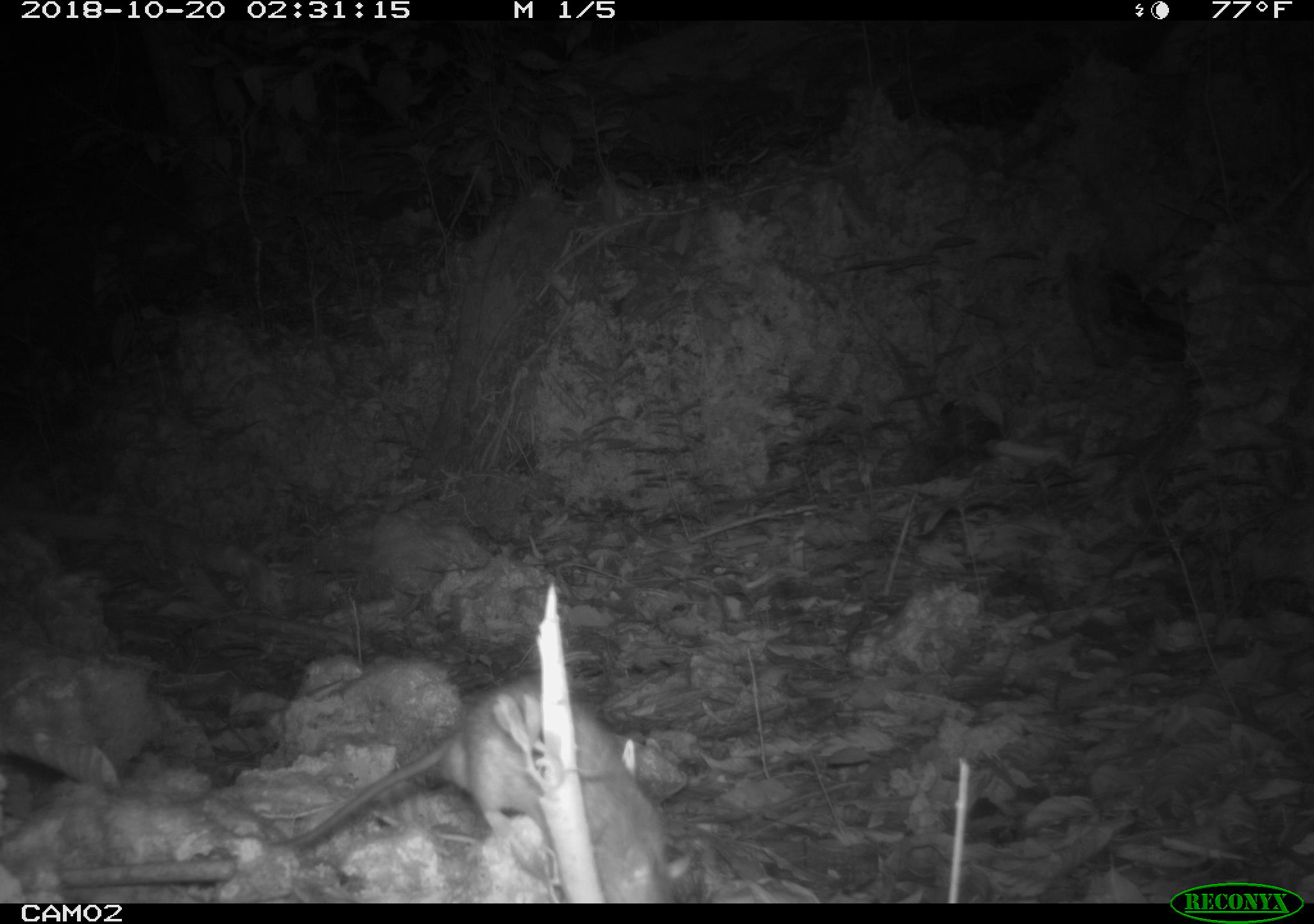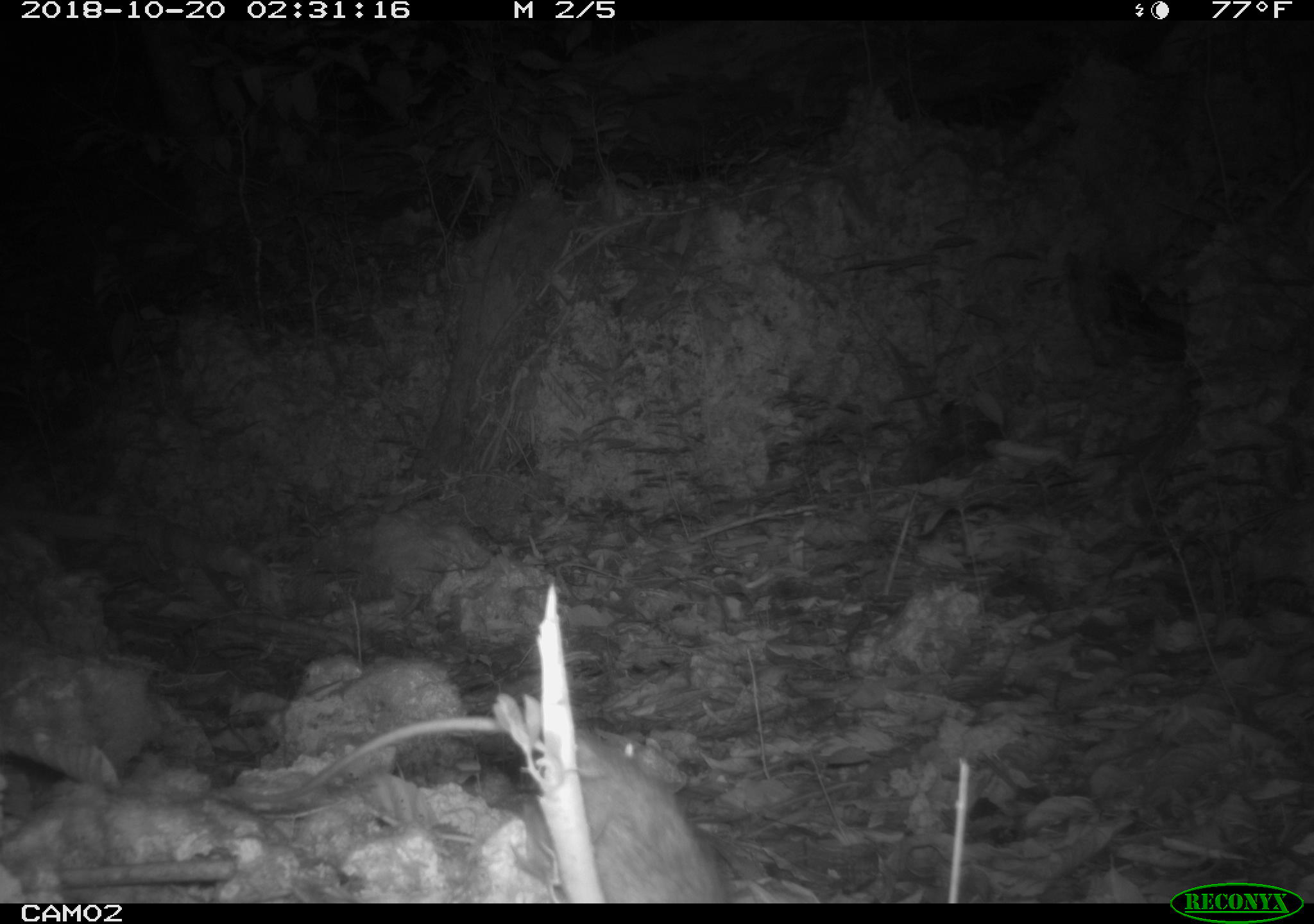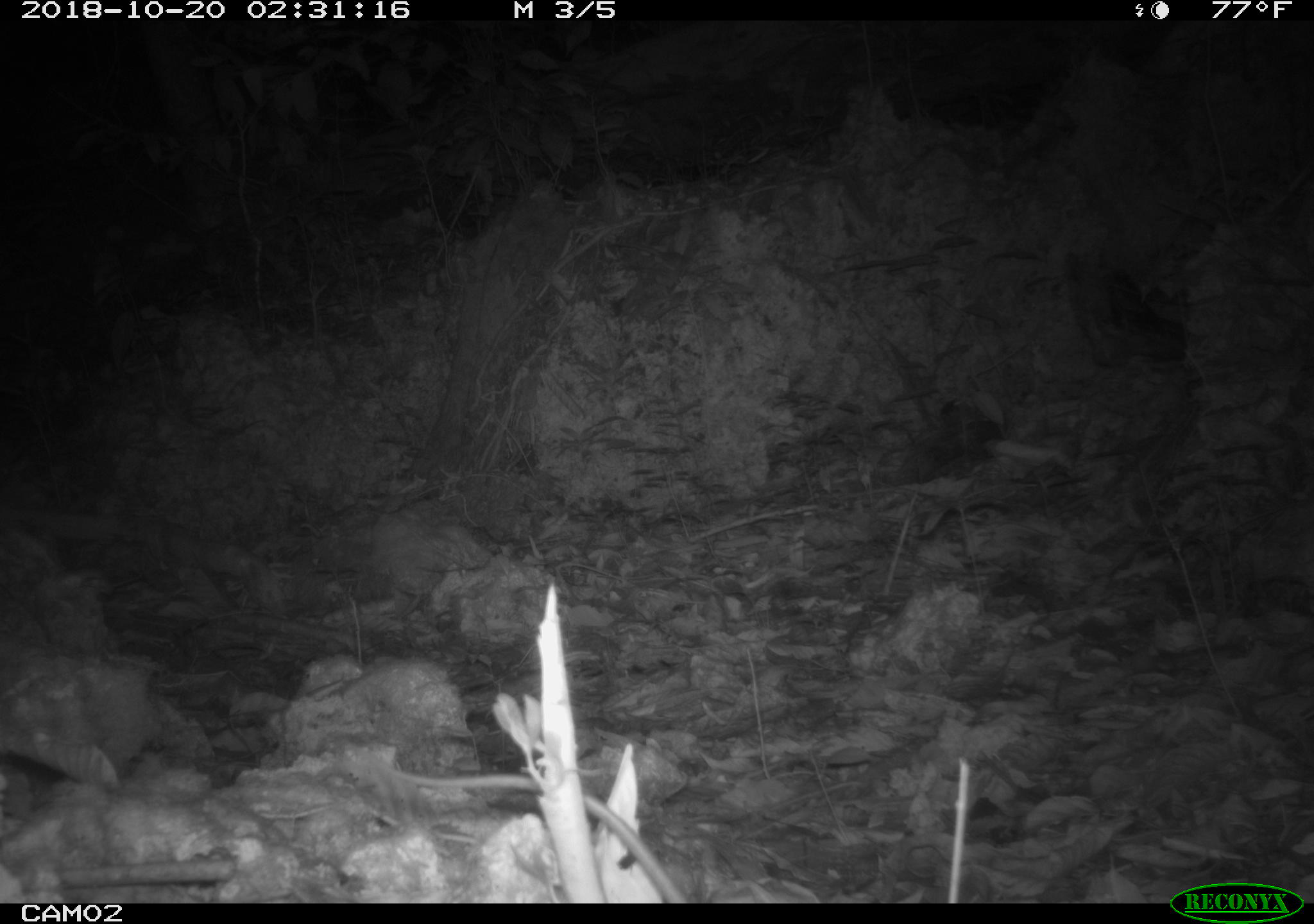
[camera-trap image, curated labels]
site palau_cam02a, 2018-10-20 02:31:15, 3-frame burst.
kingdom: Animalia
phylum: Chordata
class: Mammalia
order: Rodentia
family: Muridae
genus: Rattus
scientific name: Rattus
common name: rat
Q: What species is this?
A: Rat (Rattus).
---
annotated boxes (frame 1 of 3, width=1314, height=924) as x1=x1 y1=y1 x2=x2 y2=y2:
rat: x1=259 y1=667 x2=678 y2=901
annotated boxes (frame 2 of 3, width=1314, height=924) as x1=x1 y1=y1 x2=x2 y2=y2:
rat: x1=234 y1=706 x2=729 y2=902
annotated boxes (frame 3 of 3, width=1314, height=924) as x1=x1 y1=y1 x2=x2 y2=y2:
rat: x1=348 y1=745 x2=680 y2=896